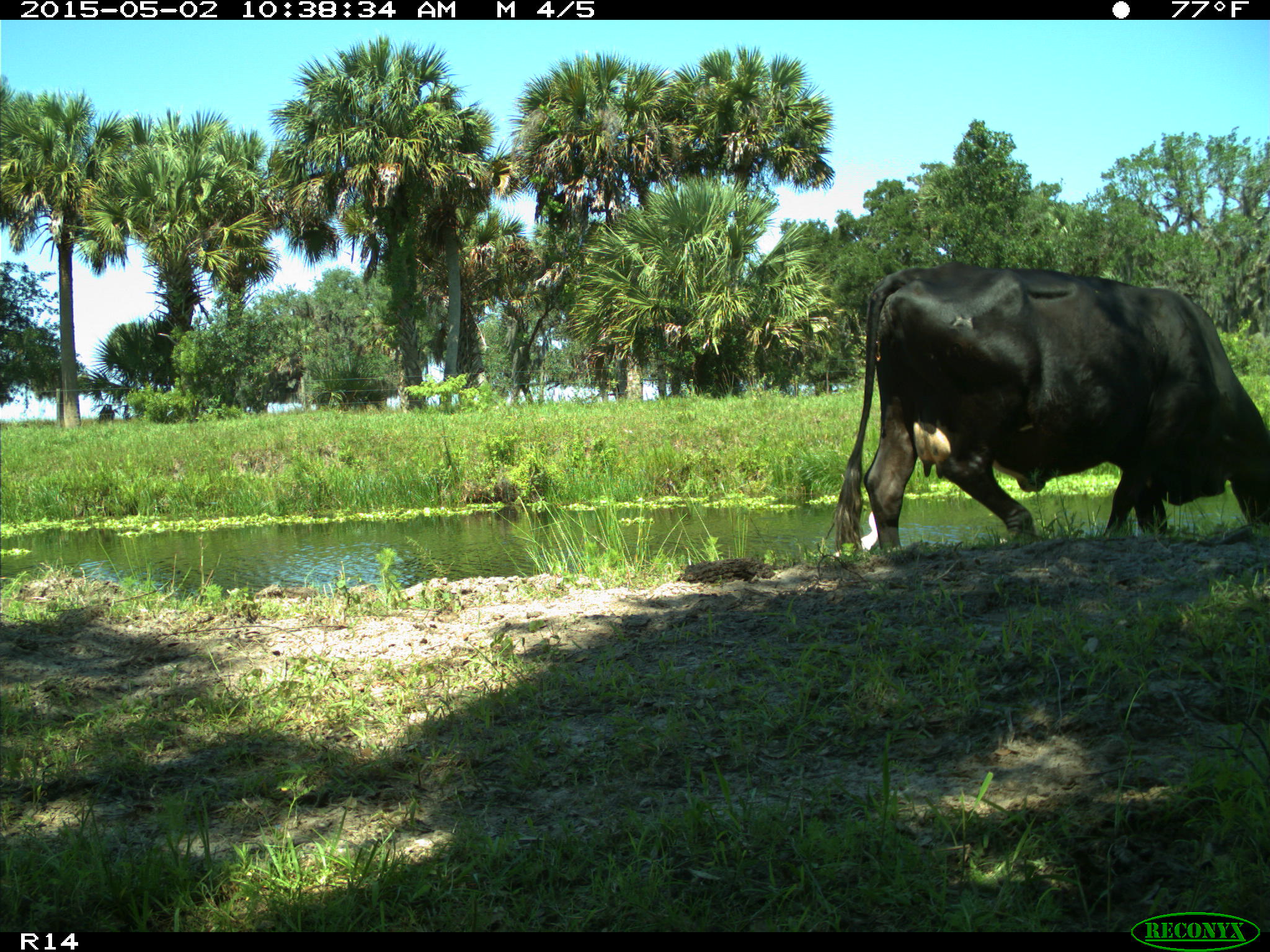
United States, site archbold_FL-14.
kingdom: Animalia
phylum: Chordata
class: Mammalia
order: Artiodactyla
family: Bovidae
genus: Bos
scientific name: Bos taurus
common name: domestic cow